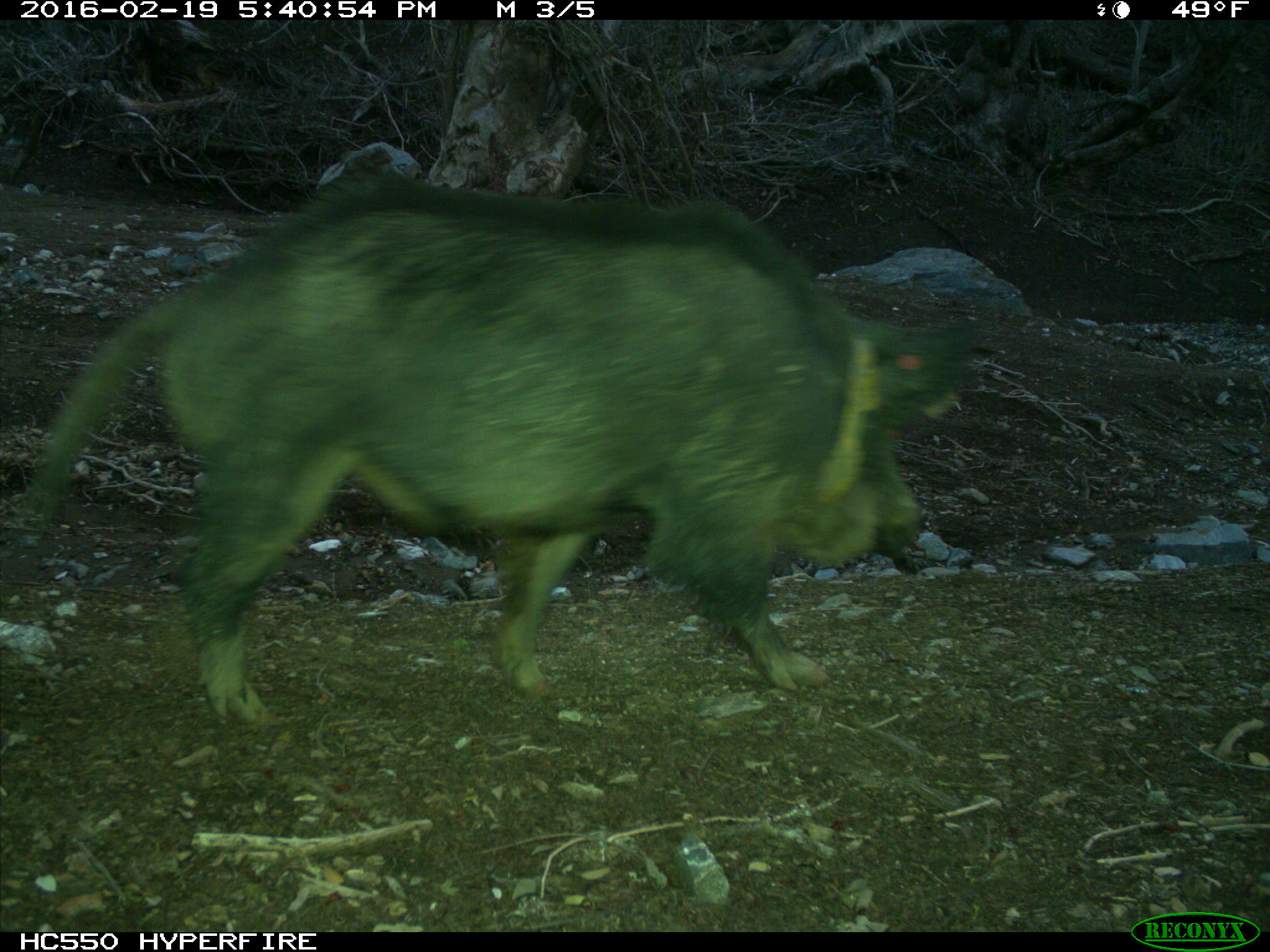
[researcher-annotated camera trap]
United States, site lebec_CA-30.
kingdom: Animalia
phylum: Chordata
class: Mammalia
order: Artiodactyla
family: Suidae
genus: Sus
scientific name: Sus scrofa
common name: wild boar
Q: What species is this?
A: Sus scrofa (wild boar).